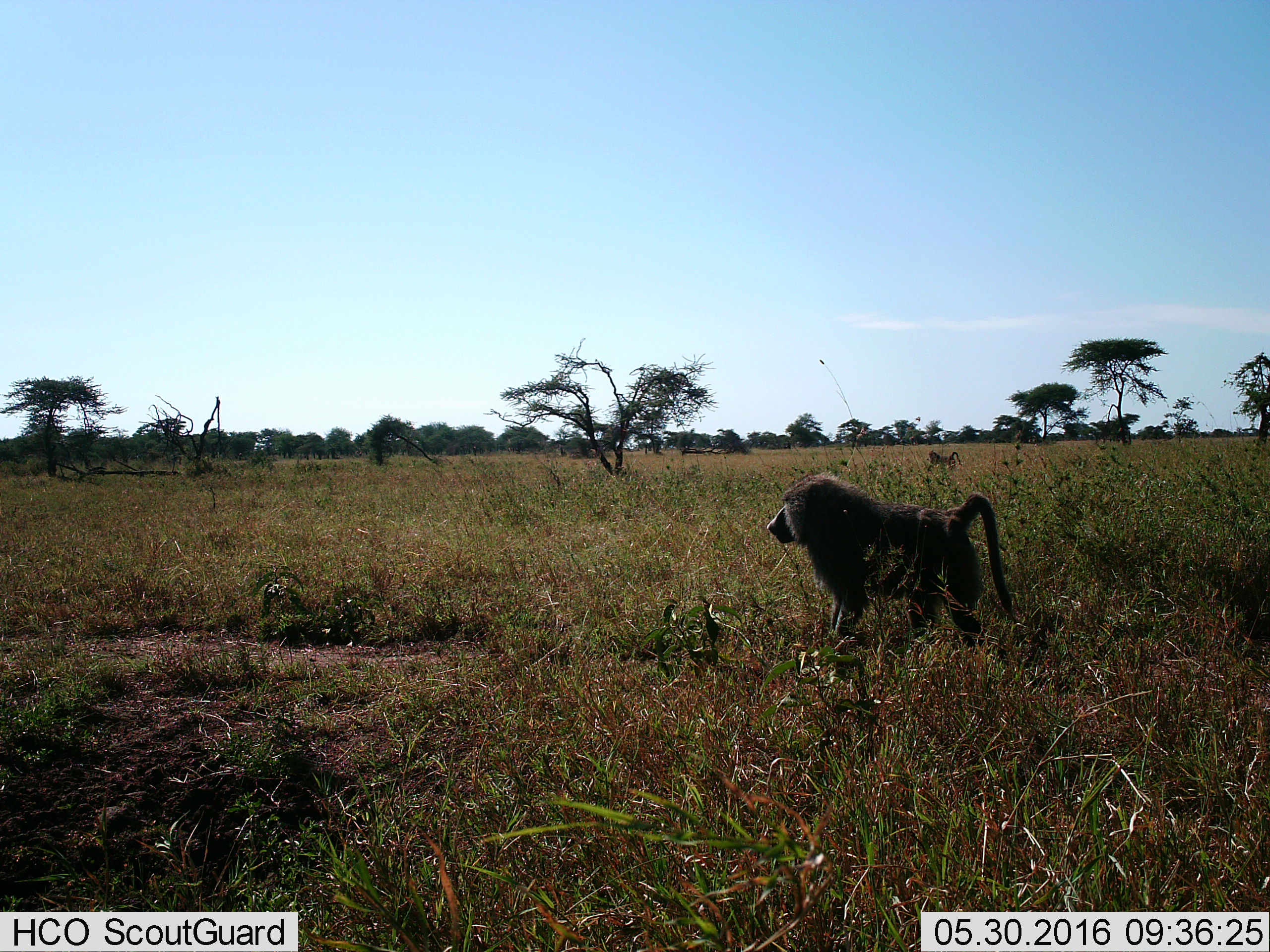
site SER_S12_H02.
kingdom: Animalia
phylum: Chordata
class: Mammalia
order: Primates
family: Cercopithecidae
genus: Papio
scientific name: Papio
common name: baboon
Baboon (Papio), count 2. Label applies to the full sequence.